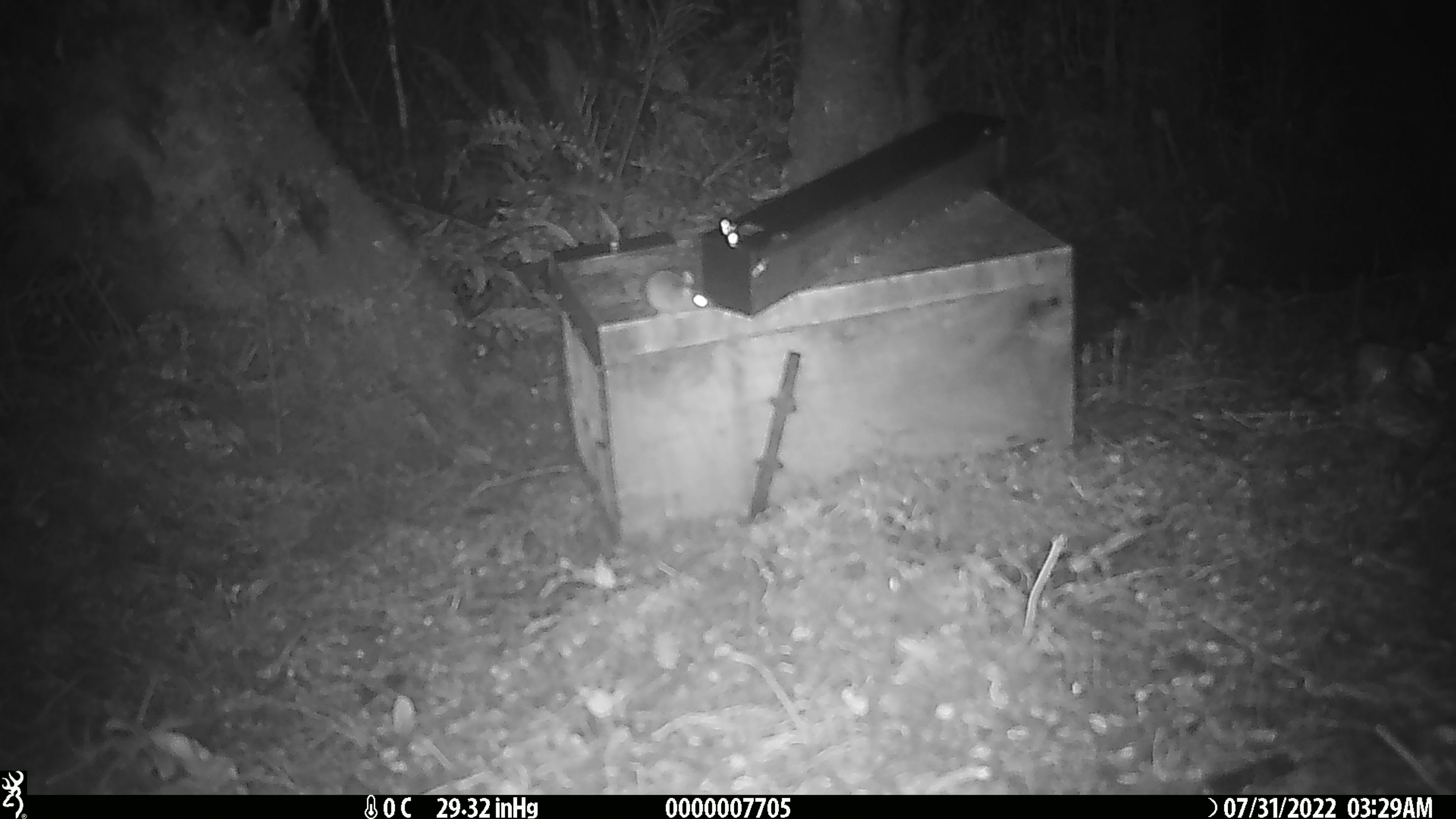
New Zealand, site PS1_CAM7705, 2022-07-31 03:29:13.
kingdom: Animalia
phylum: Chordata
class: Mammalia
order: Rodentia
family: Muridae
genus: Mus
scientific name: Mus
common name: mouse